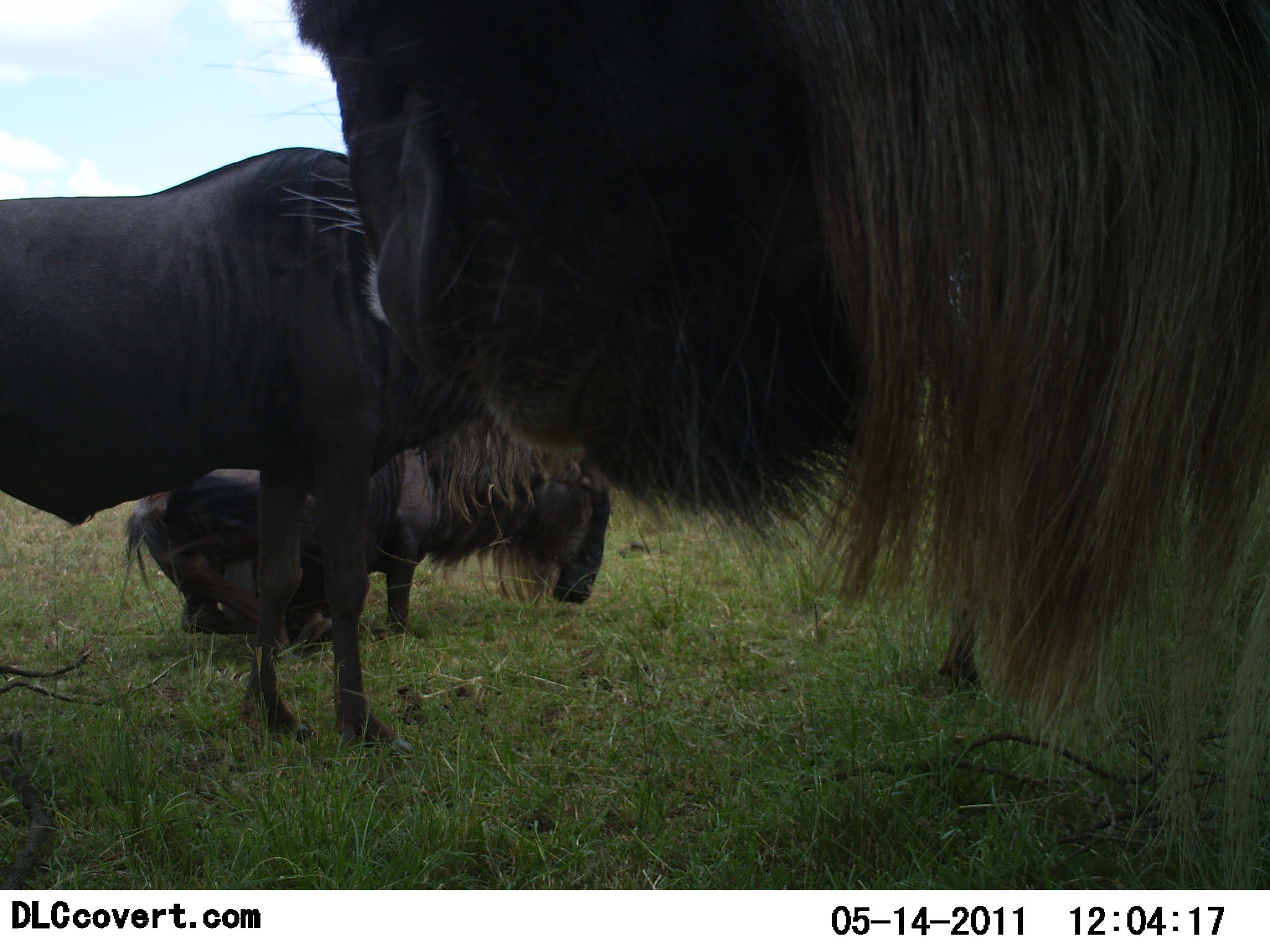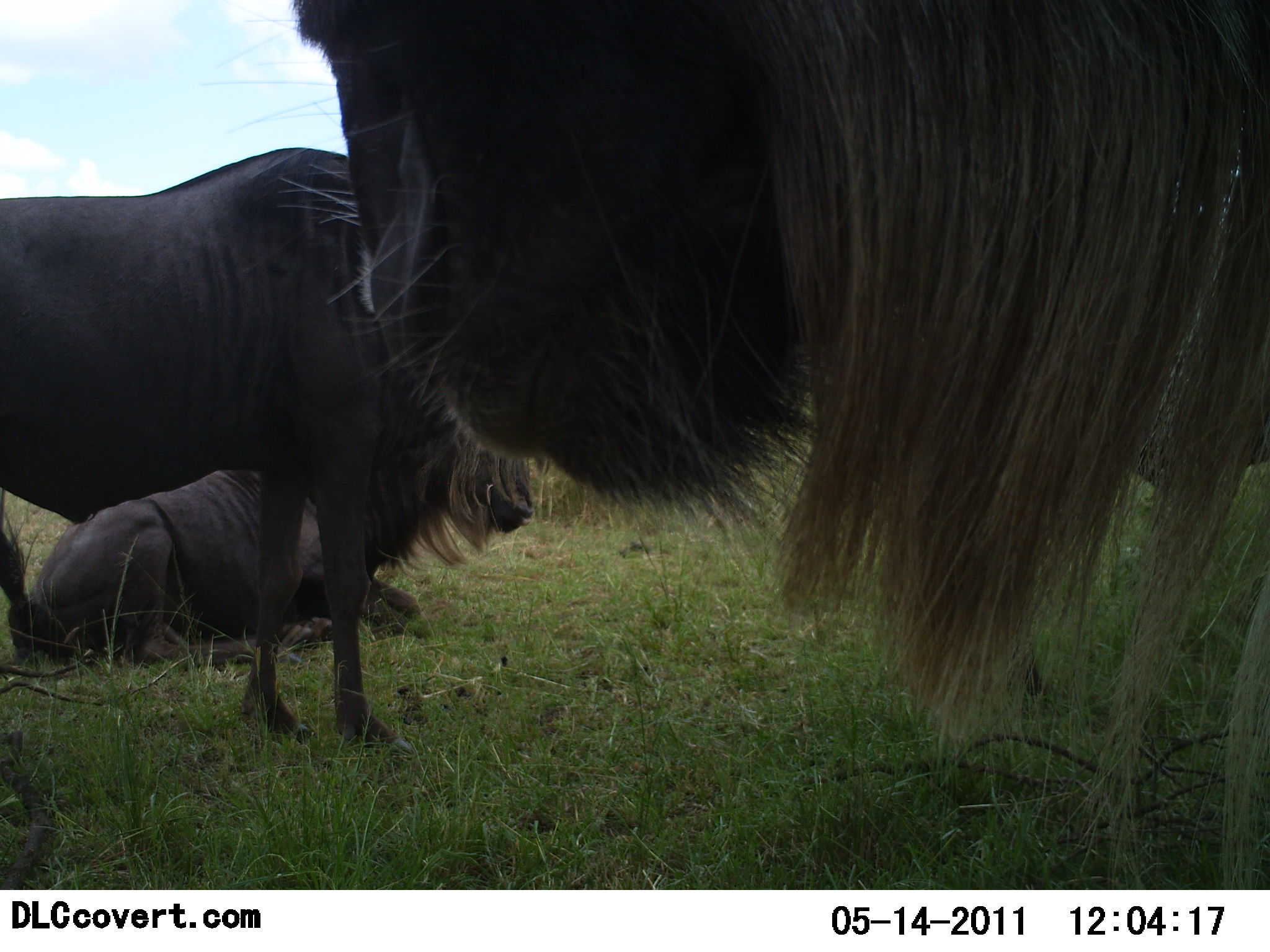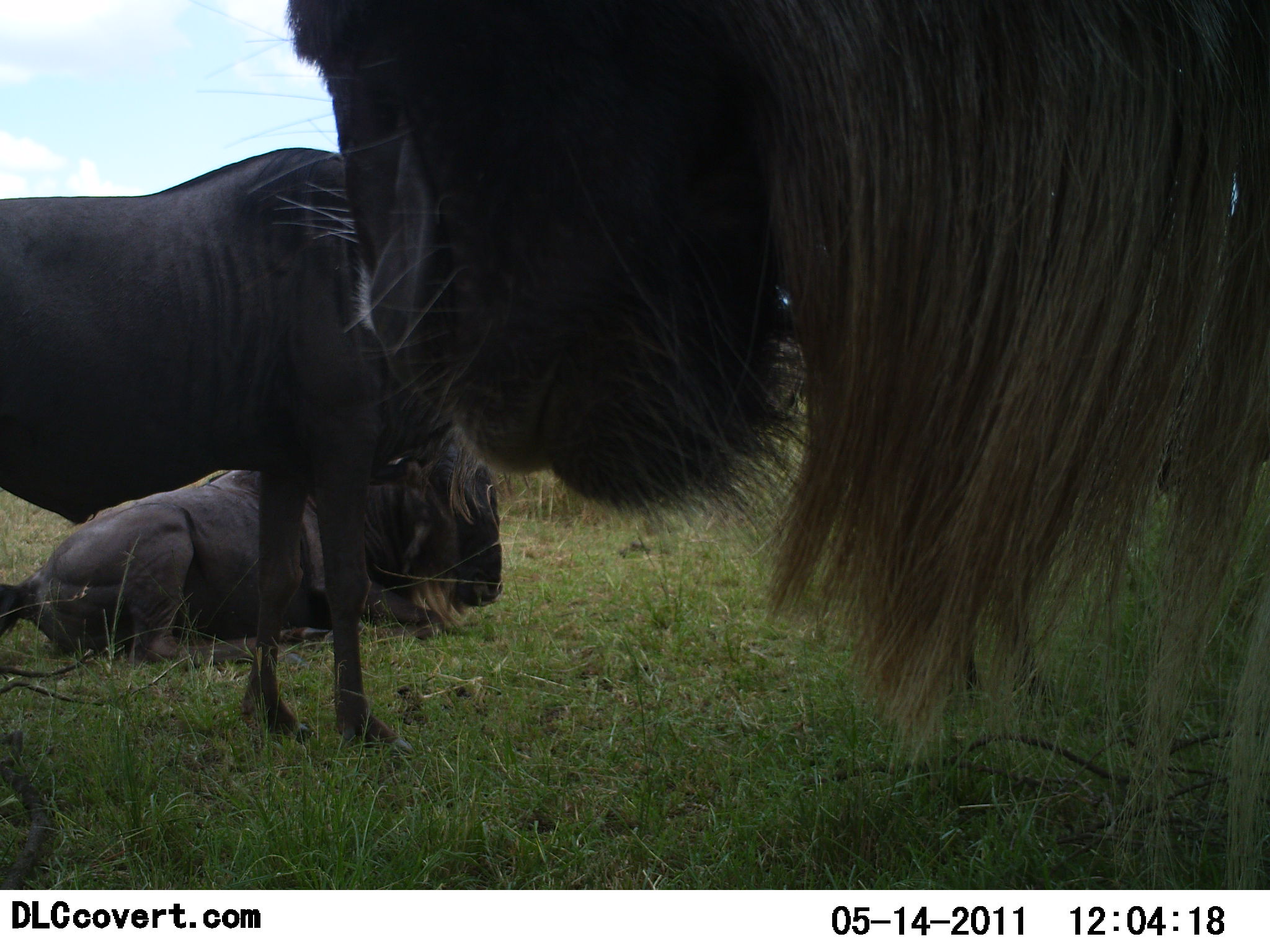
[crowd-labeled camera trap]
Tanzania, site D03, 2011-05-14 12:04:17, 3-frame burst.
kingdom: Animalia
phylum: Chordata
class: Mammalia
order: Artiodactyla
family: Bovidae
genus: Connochaetes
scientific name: Connochaetes taurinus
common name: blue wildebeest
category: wildebeest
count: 3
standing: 82%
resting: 91%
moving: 18%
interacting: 0%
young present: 0%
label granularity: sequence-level